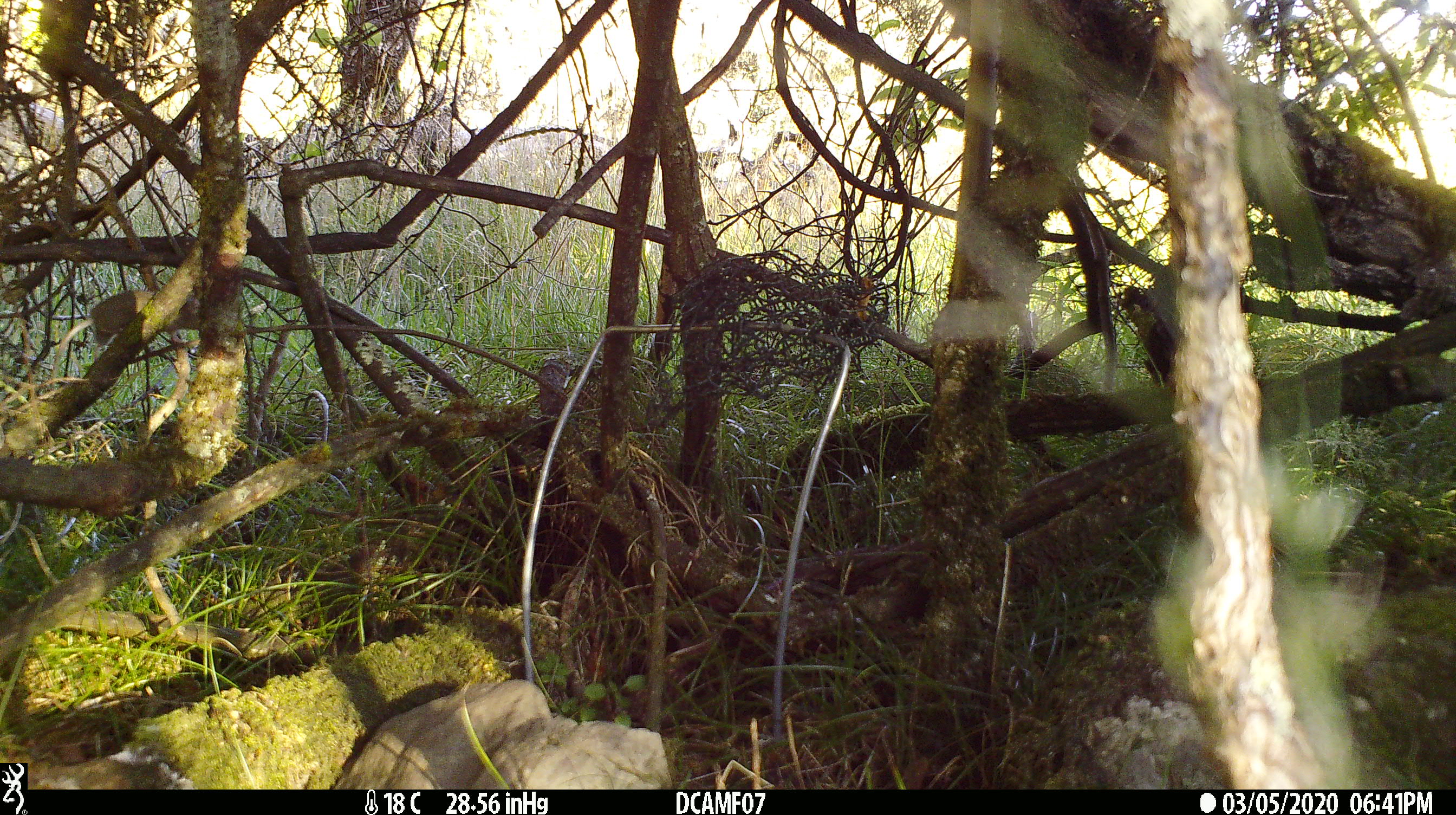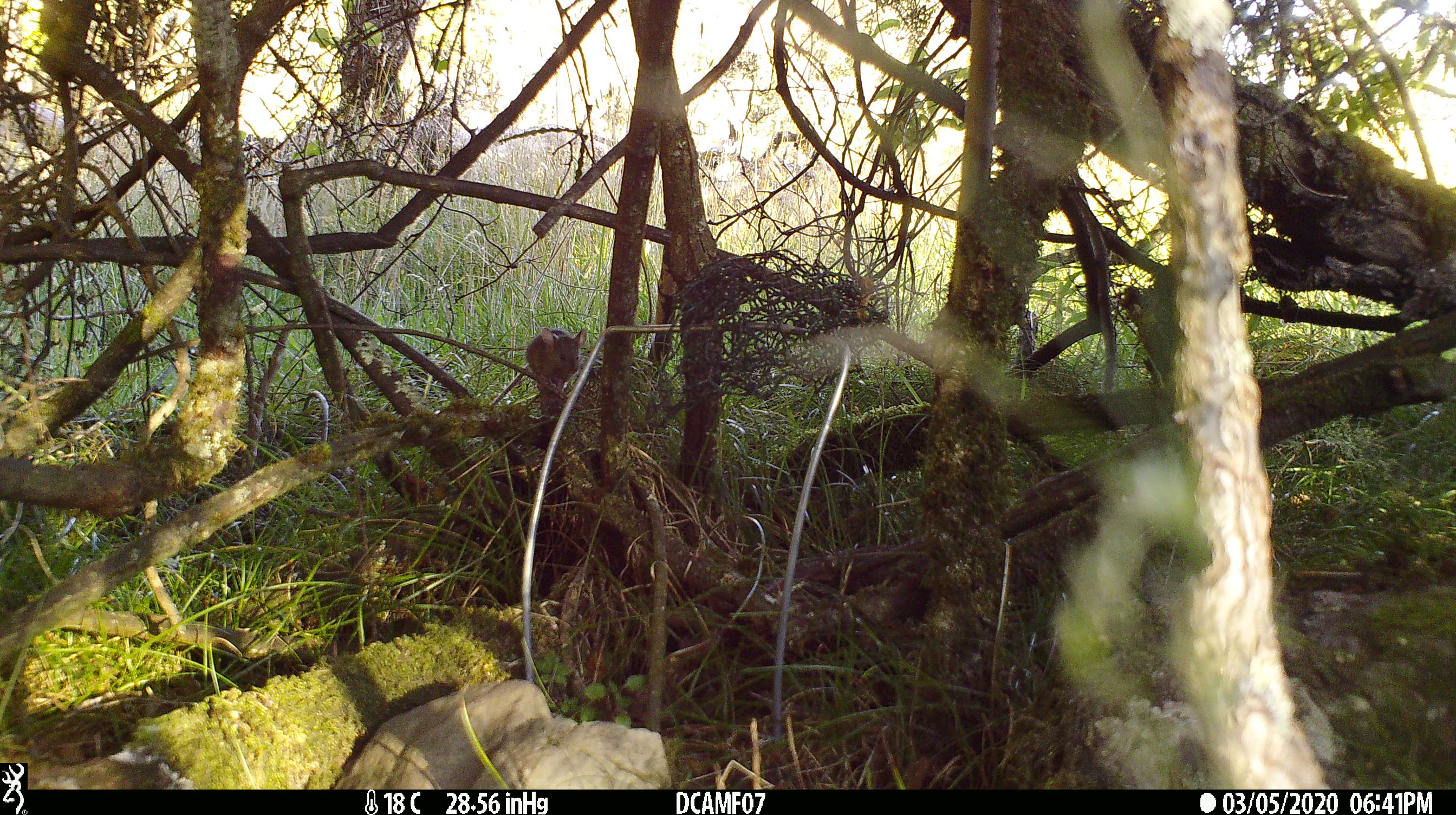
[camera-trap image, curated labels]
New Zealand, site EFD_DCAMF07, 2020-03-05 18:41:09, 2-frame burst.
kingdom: Animalia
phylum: Chordata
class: Mammalia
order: Rodentia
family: Muridae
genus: Mus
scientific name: Mus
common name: mouse